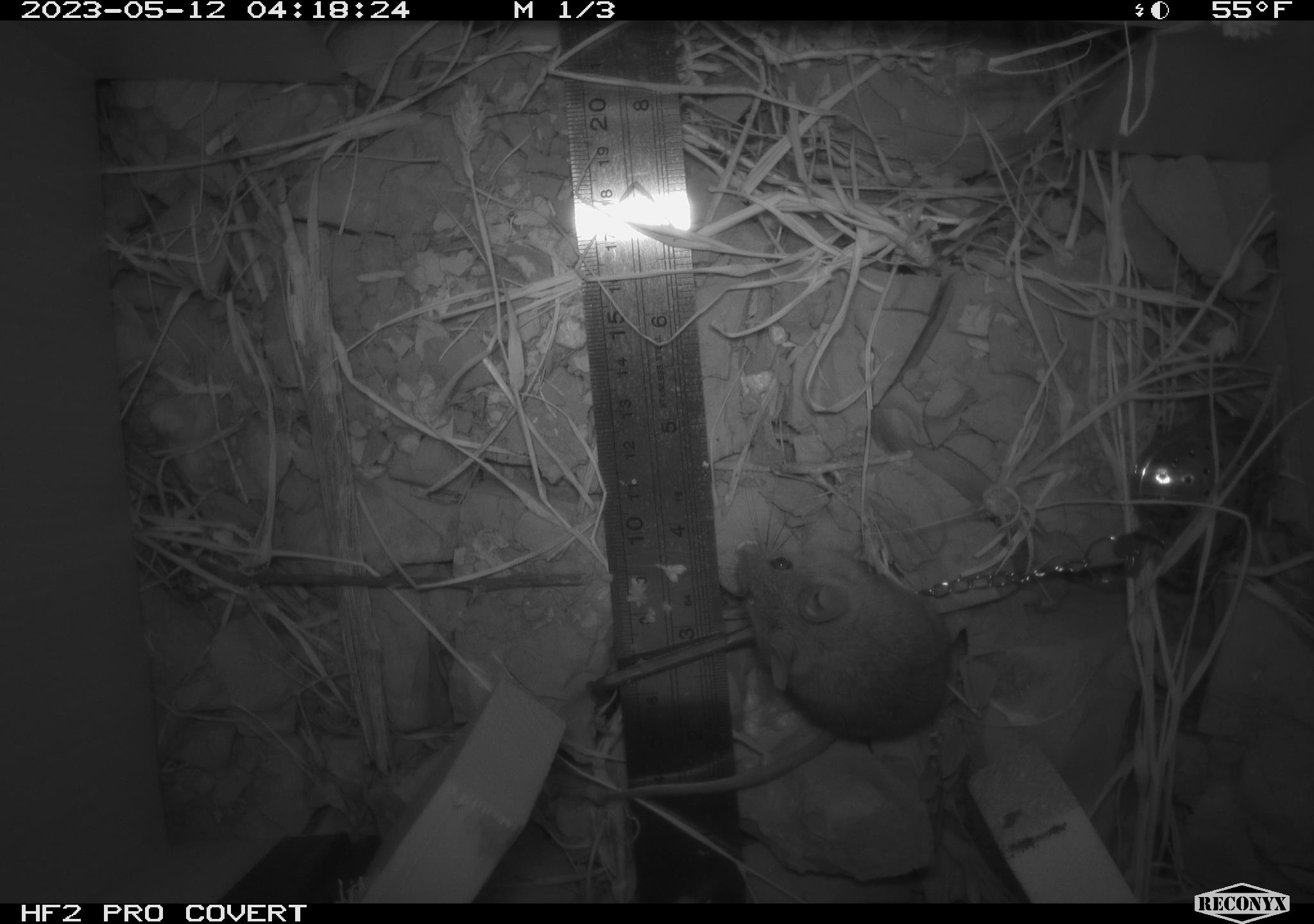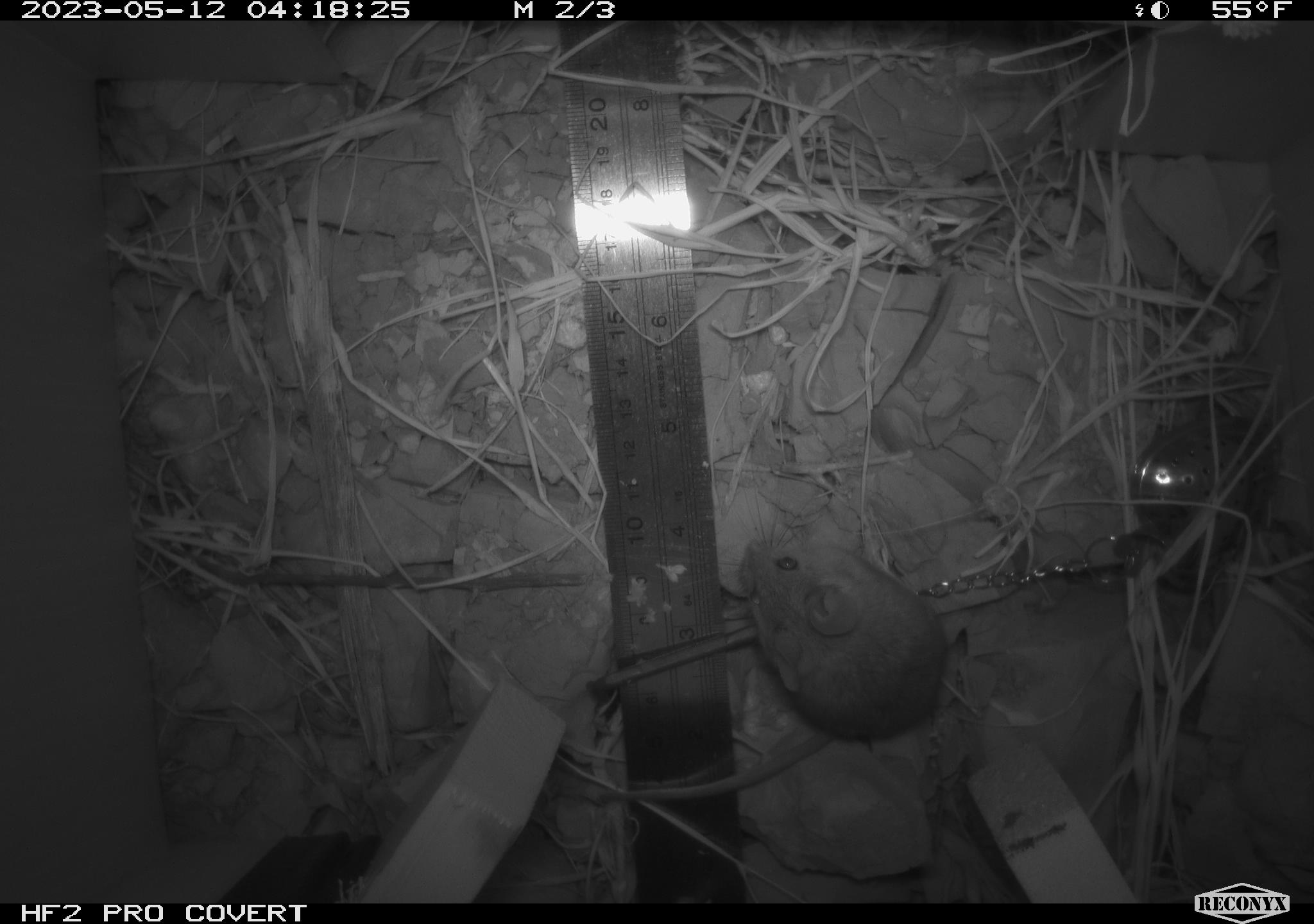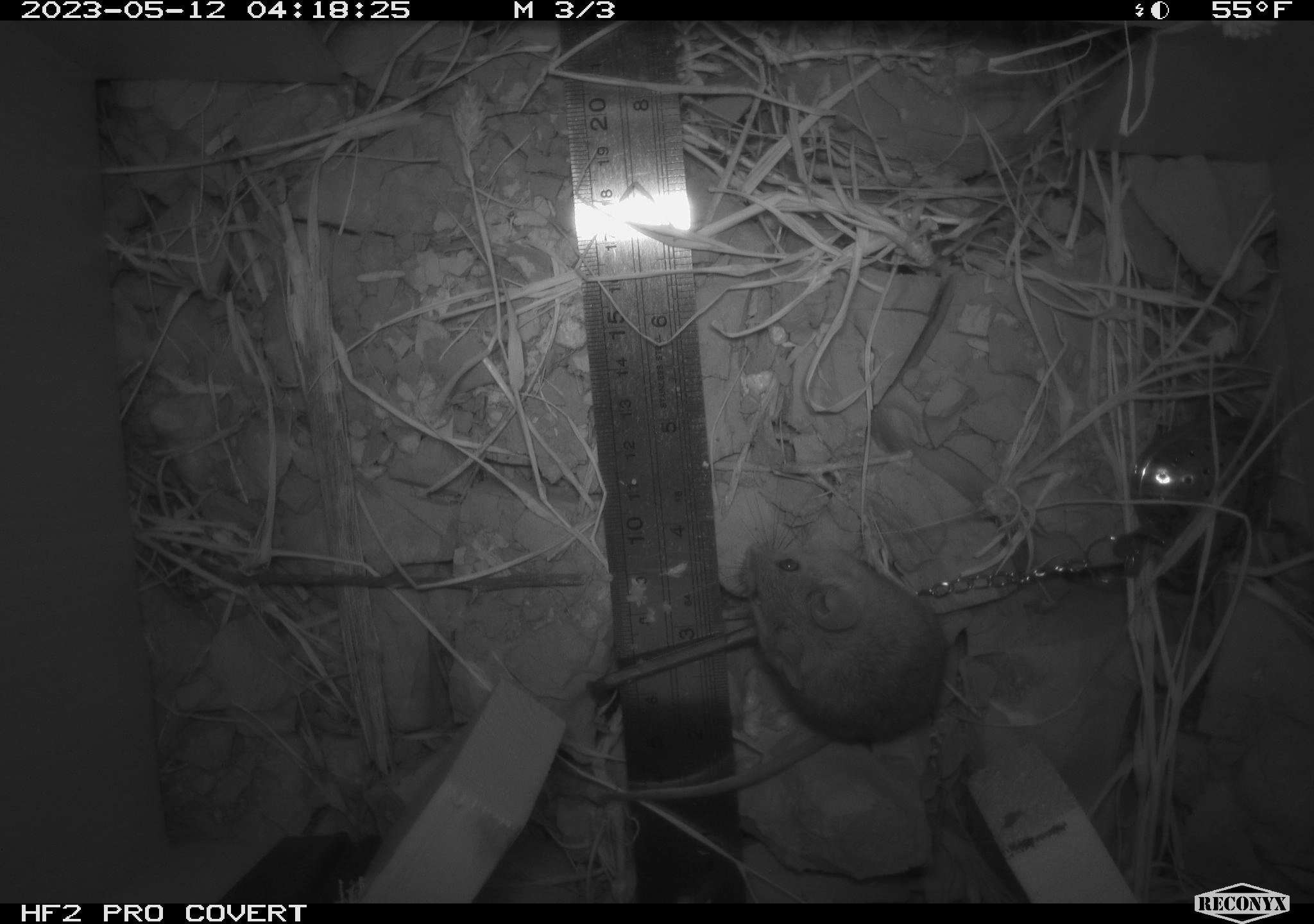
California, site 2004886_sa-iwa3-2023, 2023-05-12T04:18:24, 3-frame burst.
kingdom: Animalia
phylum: Chordata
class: Mammalia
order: Rodentia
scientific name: Rodentia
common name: mouse species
Mouse species (Rodentia).